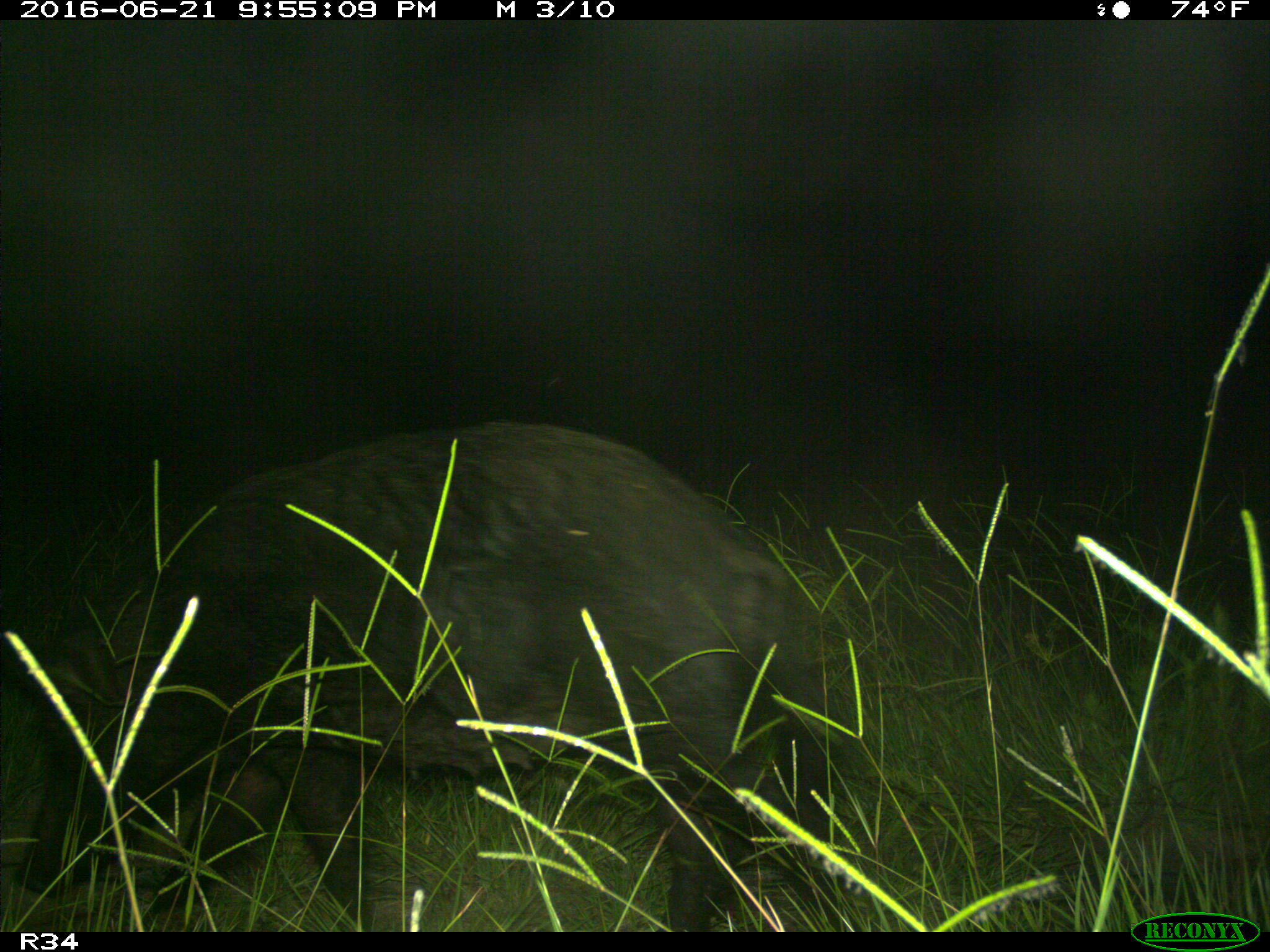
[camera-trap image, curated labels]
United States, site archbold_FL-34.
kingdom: Animalia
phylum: Chordata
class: Mammalia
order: Artiodactyla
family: Suidae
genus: Sus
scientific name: Sus scrofa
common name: wild boar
Sus scrofa (wild boar).